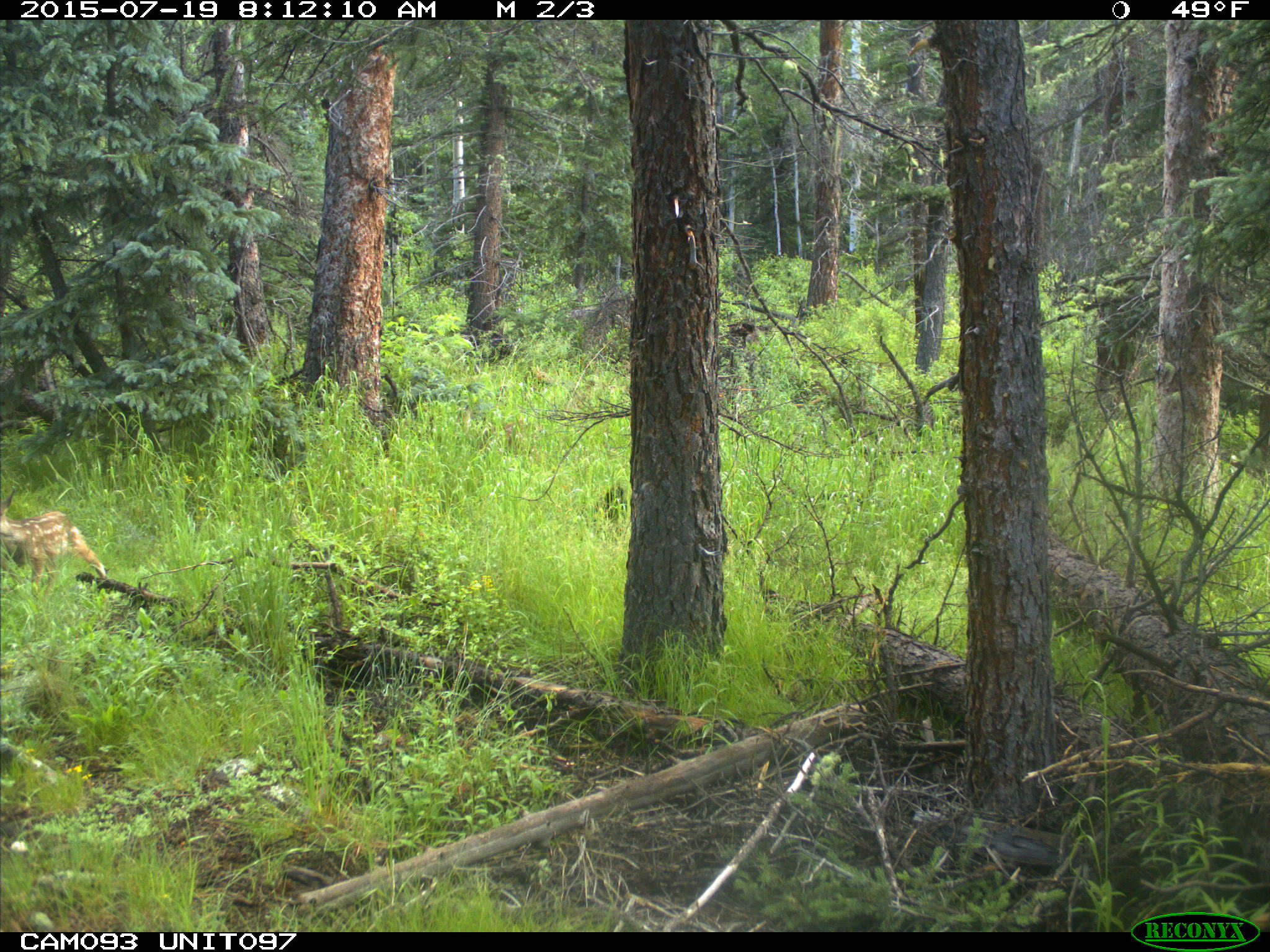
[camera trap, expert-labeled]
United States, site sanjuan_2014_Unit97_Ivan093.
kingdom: Animalia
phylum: Chordata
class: Mammalia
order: Artiodactyla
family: Cervidae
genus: Odocoileus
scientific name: Odocoileus hemionus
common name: mule deer